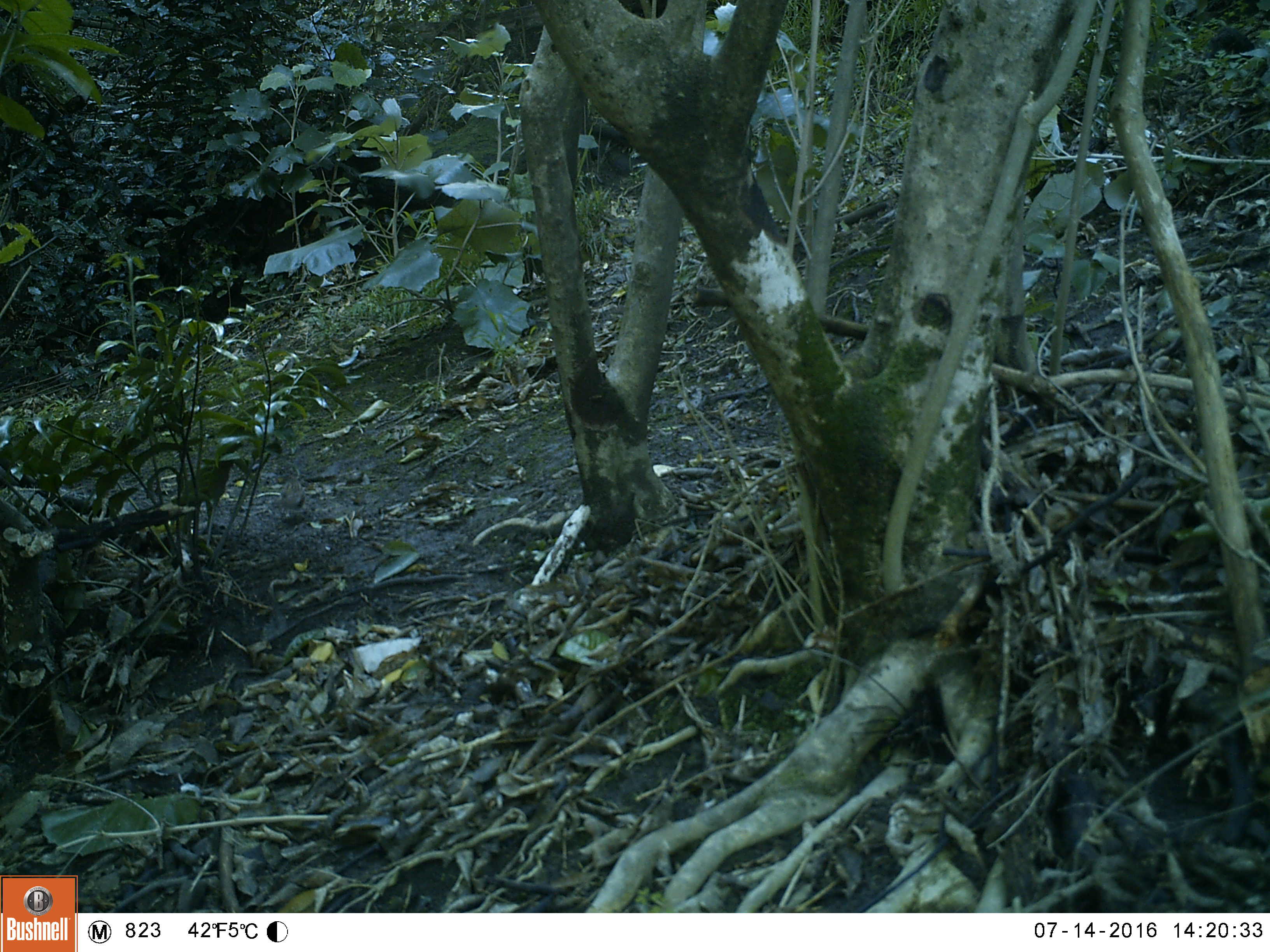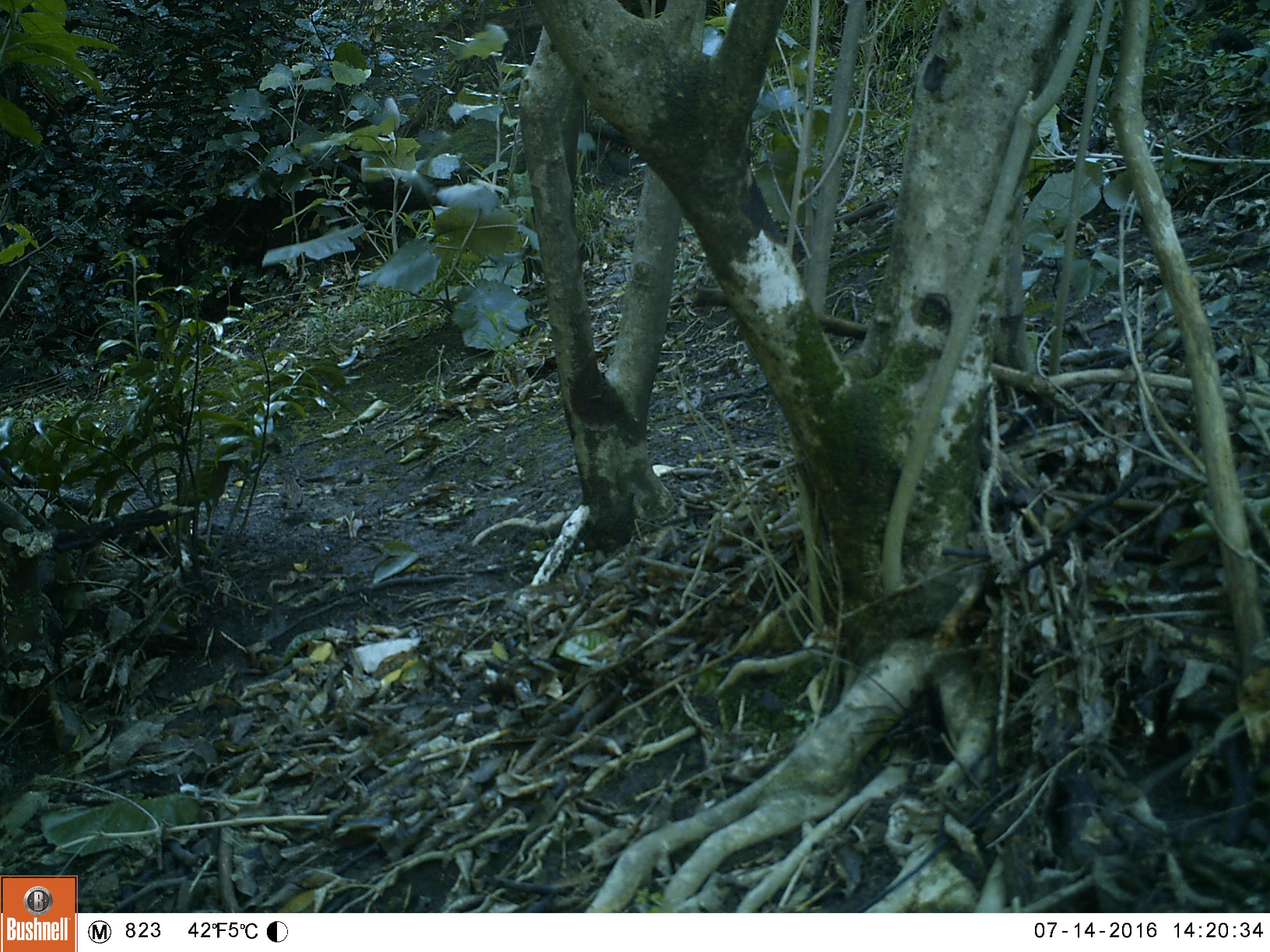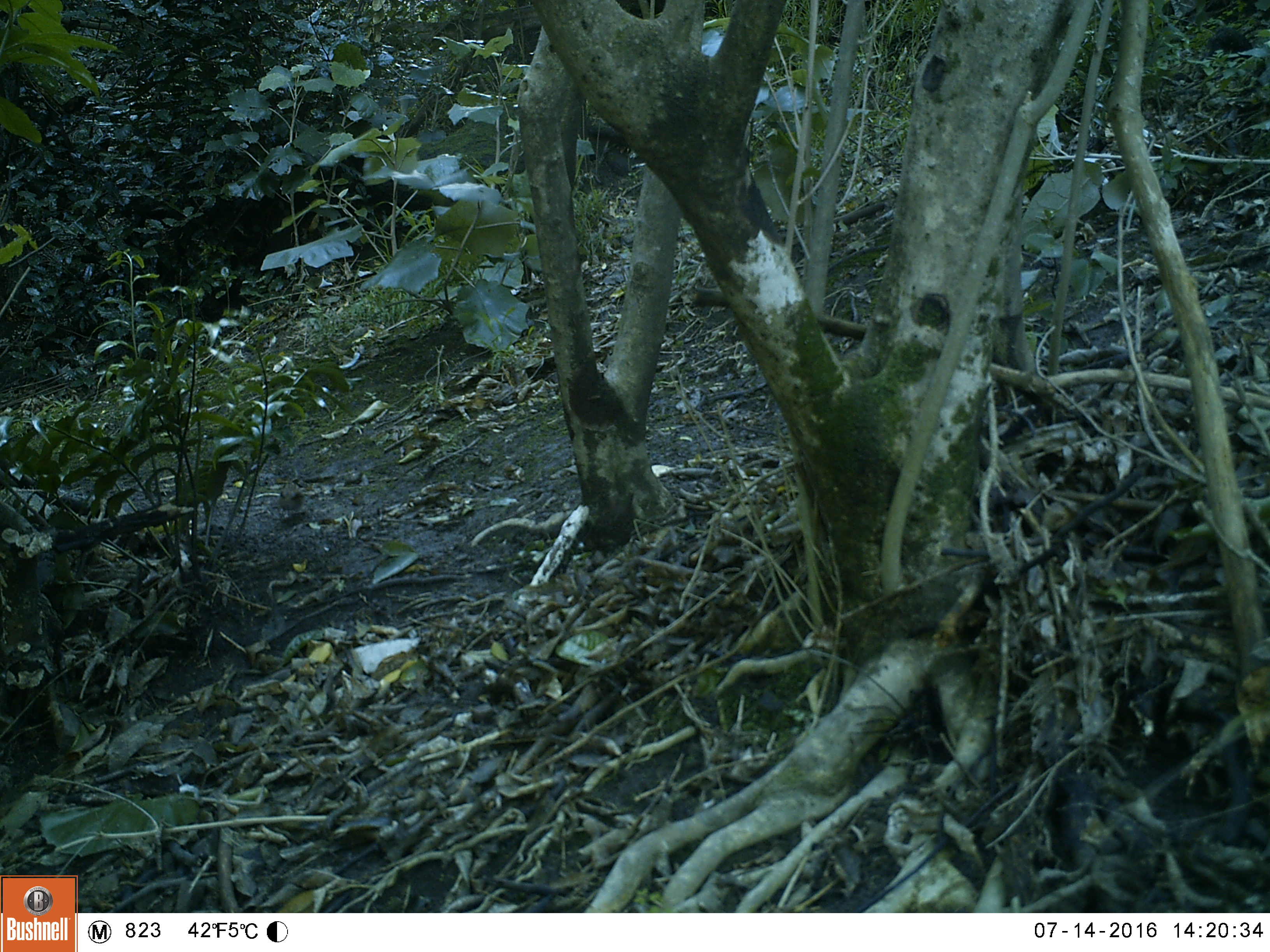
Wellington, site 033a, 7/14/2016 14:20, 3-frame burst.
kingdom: Animalia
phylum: Chordata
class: Aves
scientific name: Aves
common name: bird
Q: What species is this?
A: Bird (Aves).